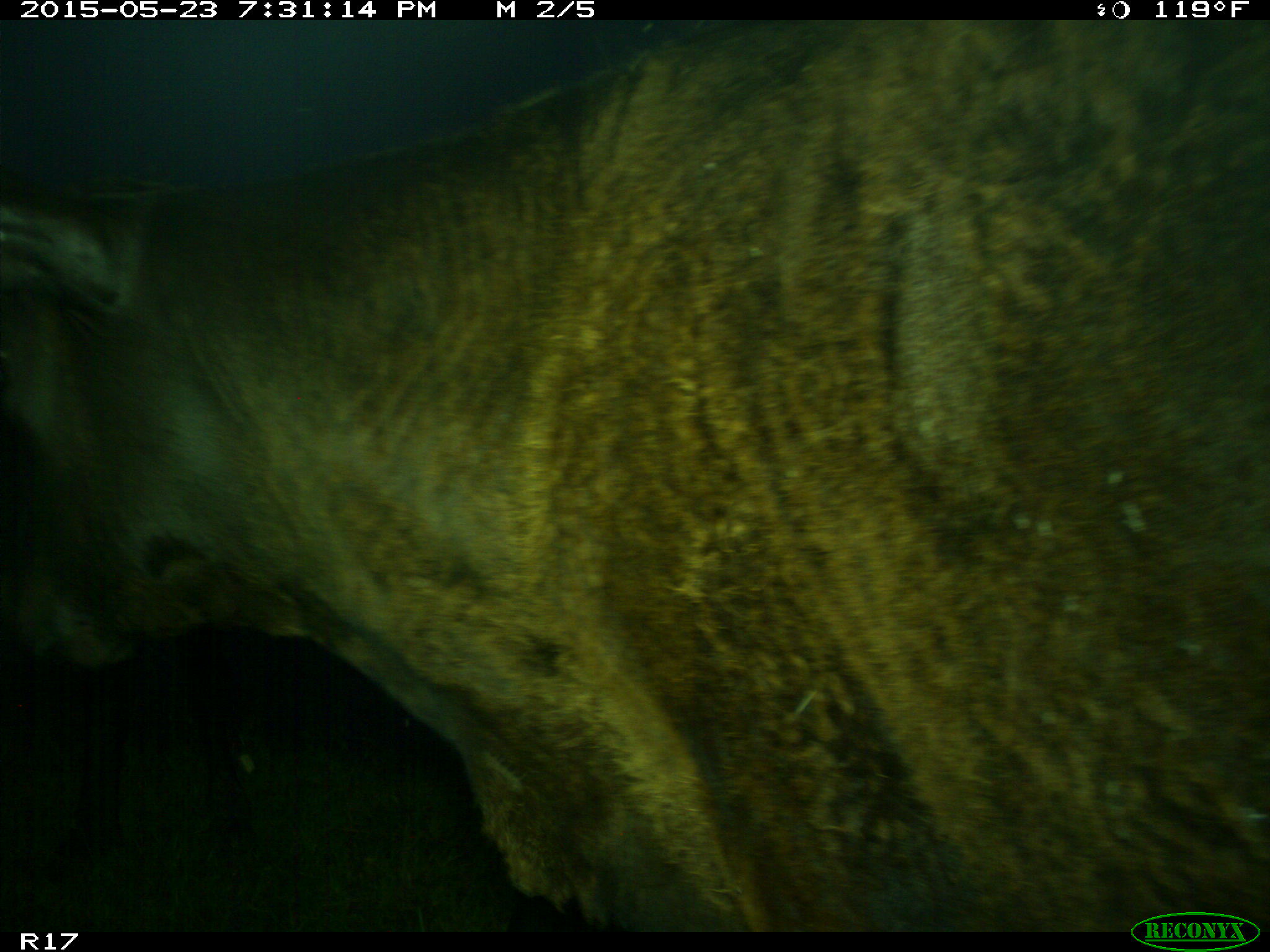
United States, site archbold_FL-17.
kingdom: Animalia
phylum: Chordata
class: Mammalia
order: Artiodactyla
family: Bovidae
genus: Bos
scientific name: Bos taurus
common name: domestic cow